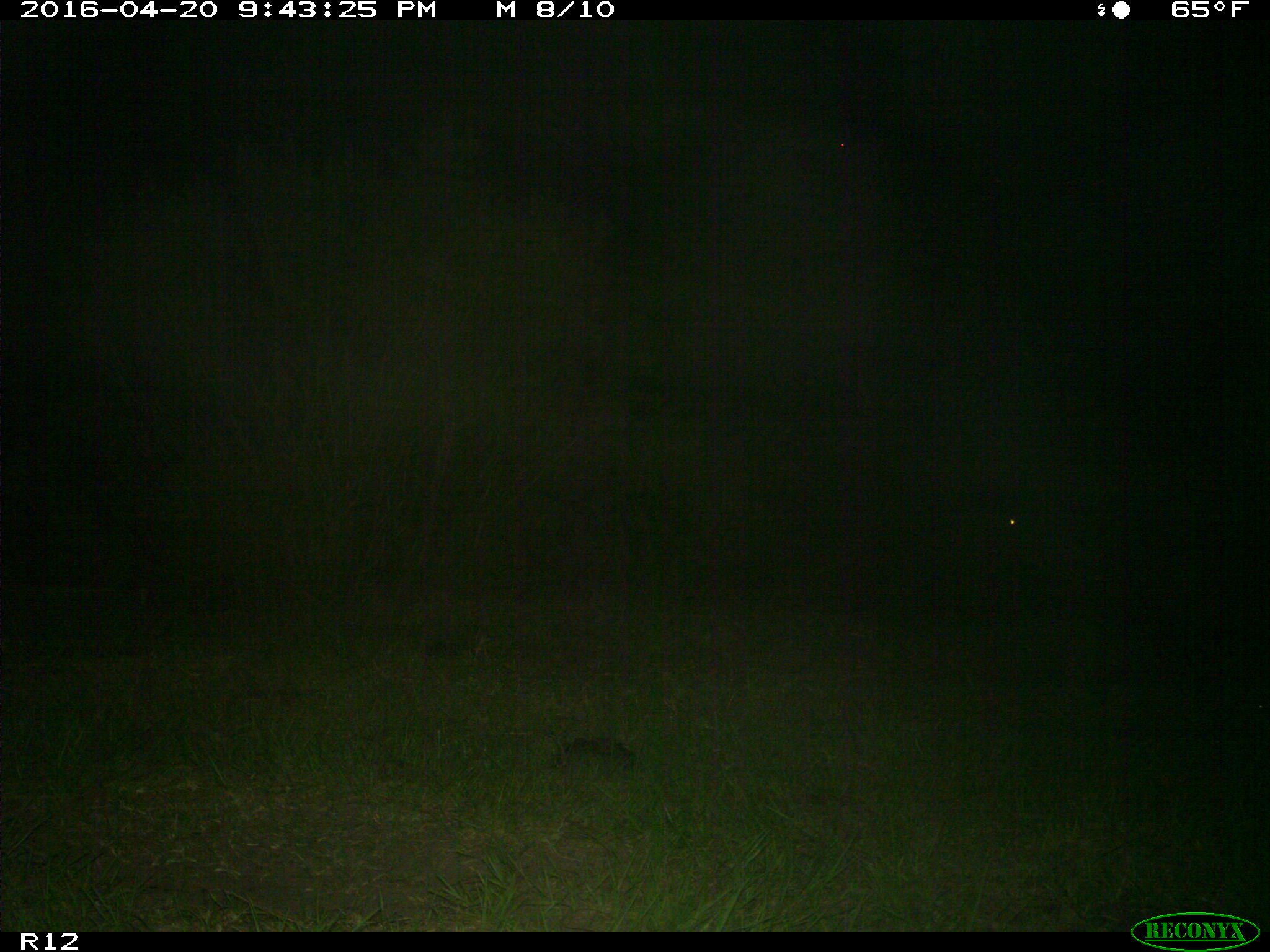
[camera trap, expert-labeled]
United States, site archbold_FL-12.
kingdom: Animalia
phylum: Chordata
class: Mammalia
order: Artiodactyla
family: Suidae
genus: Sus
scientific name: Sus scrofa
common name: wild boar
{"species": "Sus scrofa (wild boar)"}